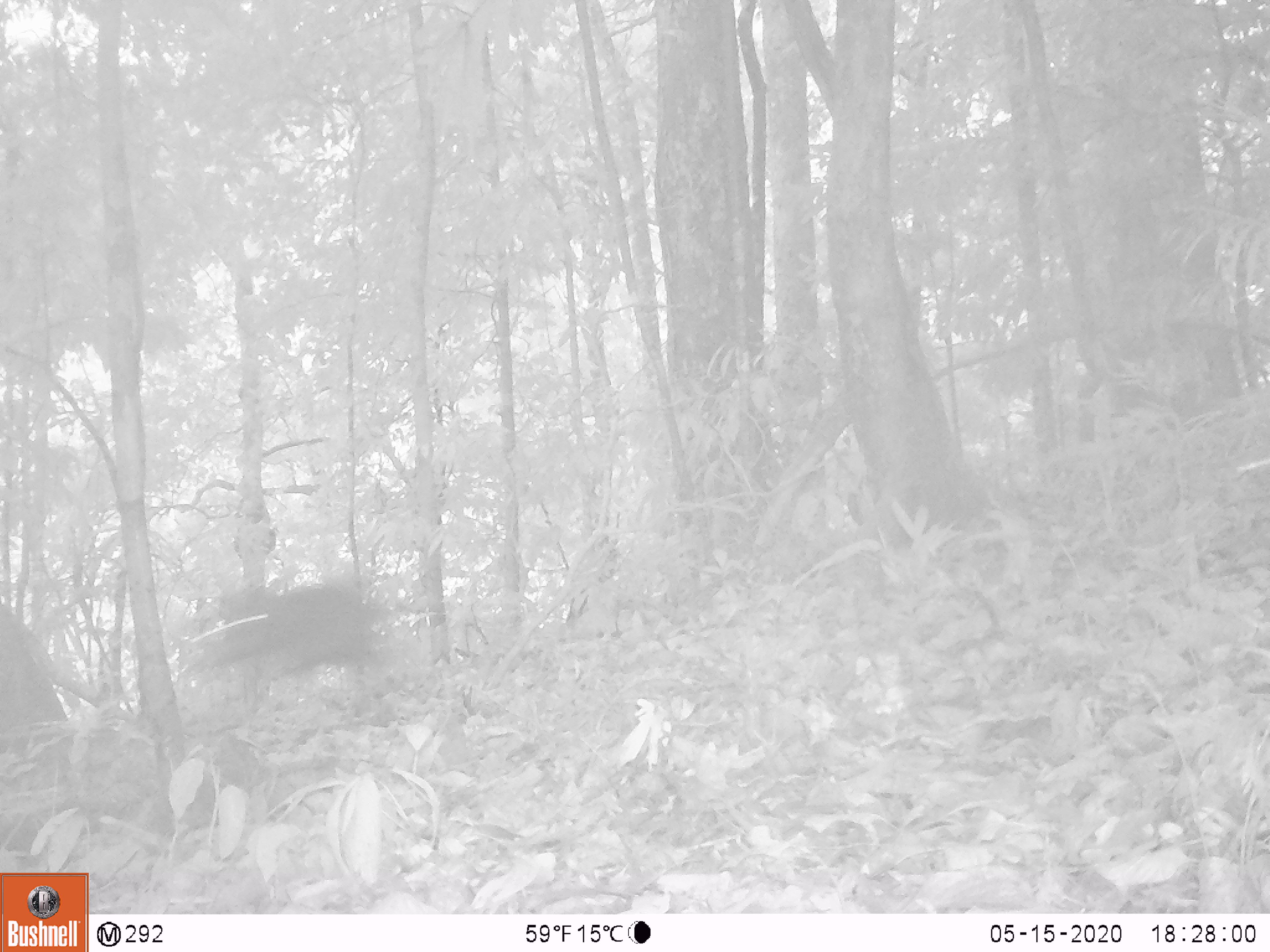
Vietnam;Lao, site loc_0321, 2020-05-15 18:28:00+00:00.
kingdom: Animalia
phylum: Chordata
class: Mammalia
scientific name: Mammalia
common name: mammal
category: unidentified mammal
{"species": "unidentified mammal (mammal) (Mammalia)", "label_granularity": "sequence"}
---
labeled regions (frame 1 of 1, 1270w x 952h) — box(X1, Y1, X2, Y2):
unidentified mammal: box(193, 580, 386, 692)